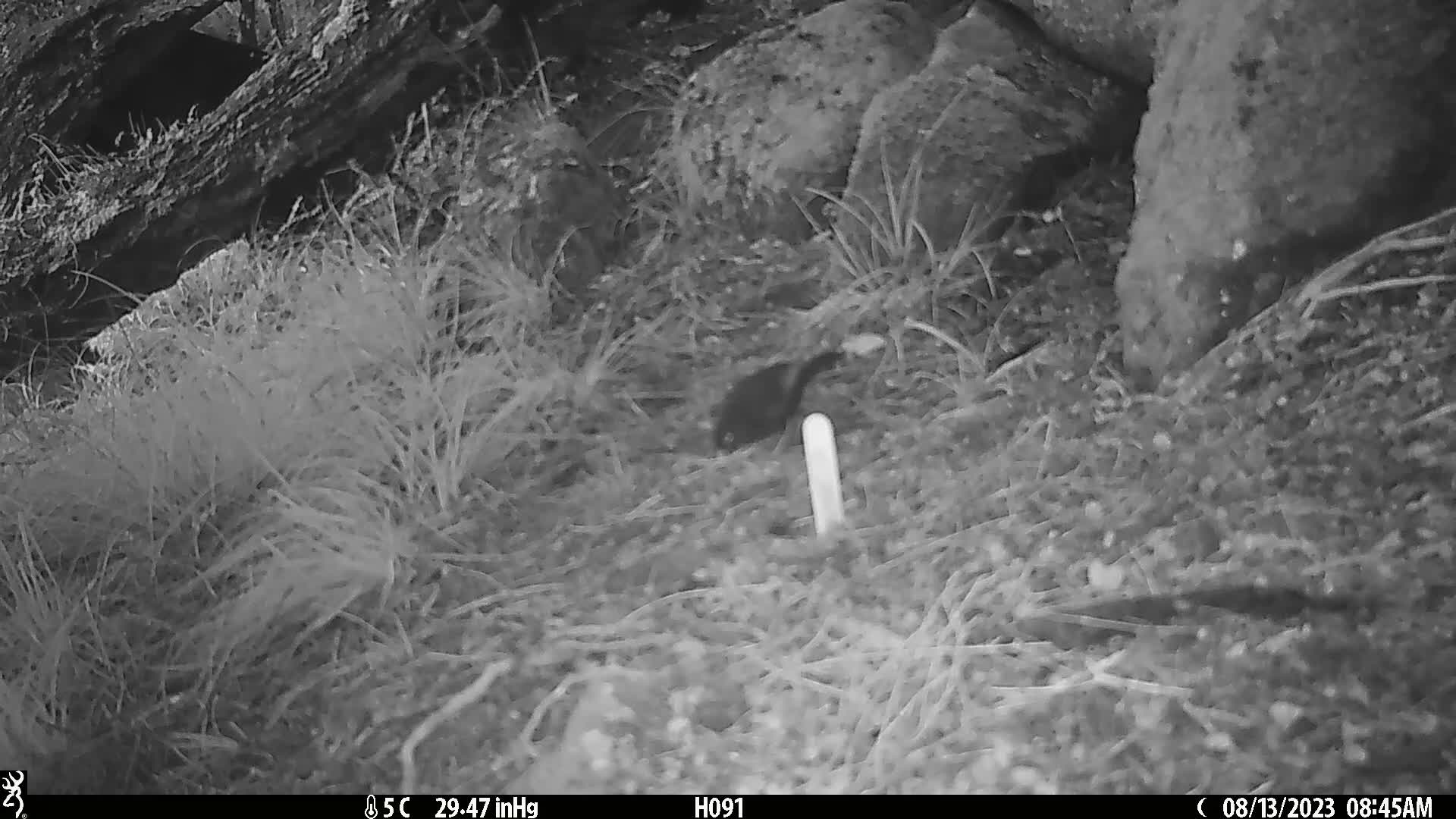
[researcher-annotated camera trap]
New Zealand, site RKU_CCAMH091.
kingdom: Animalia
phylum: Chordata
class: Aves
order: Passeriformes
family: Turdidae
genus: Turdus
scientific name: Turdus merula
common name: eurasian blackbird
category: blackbird